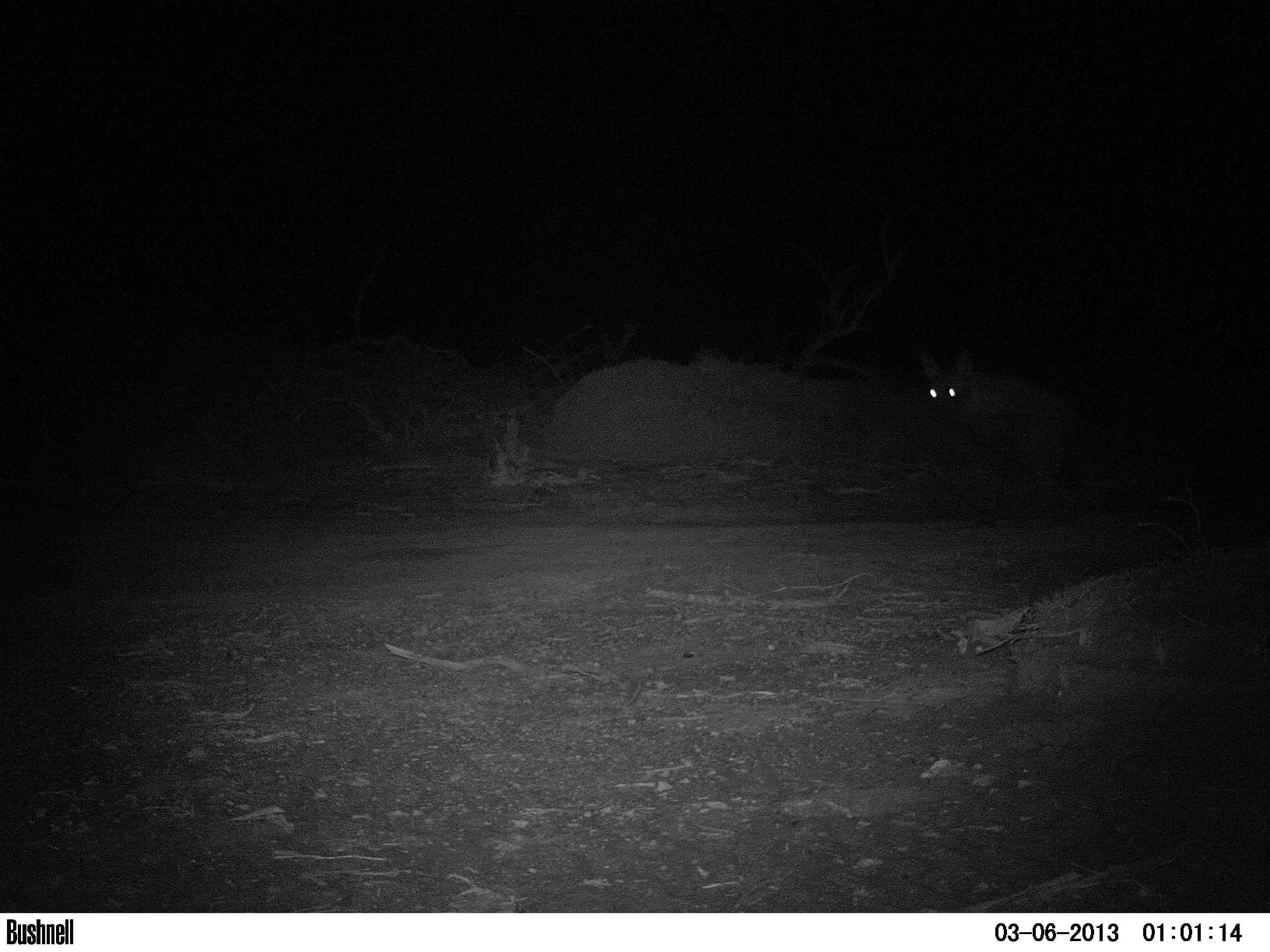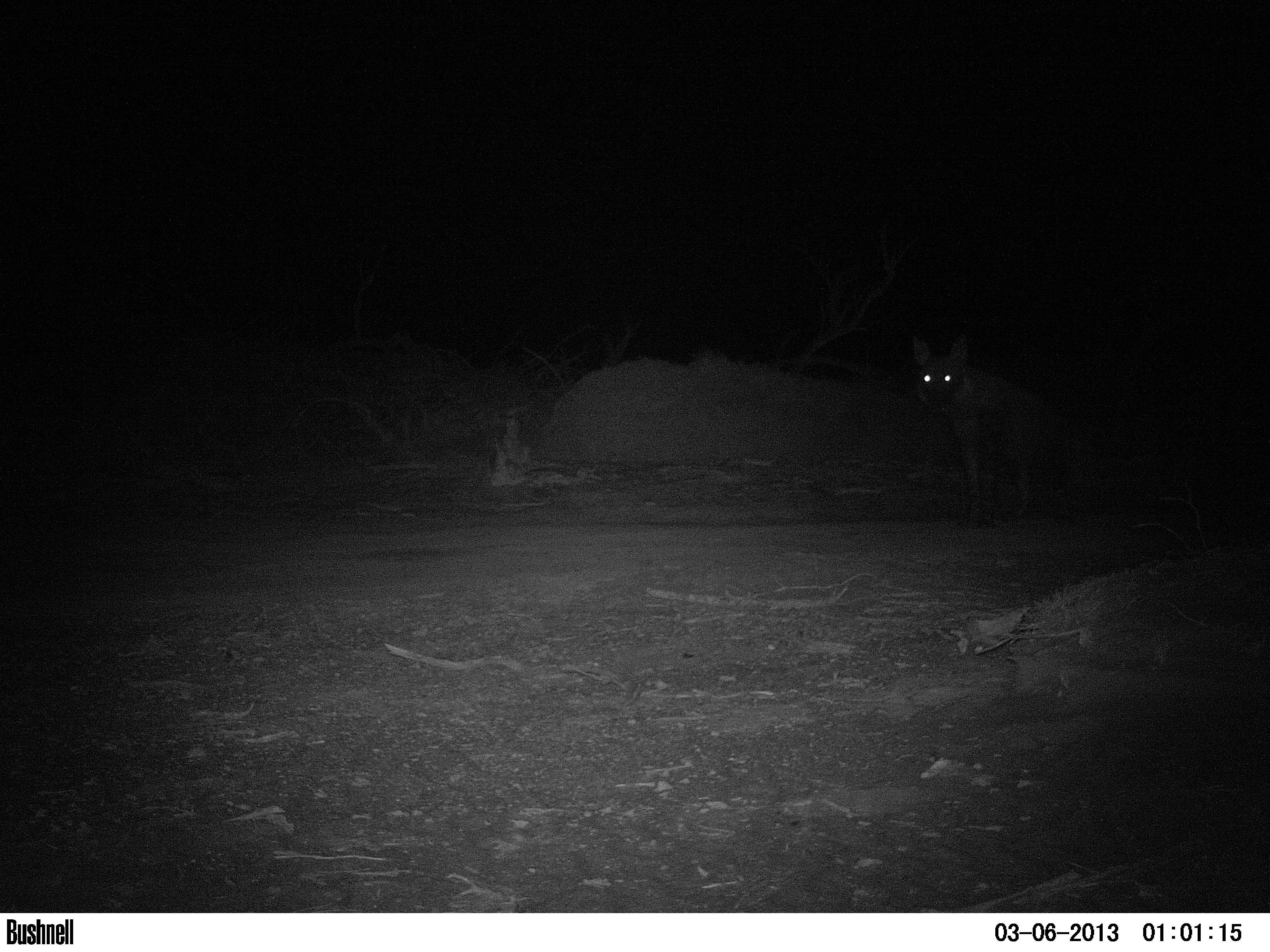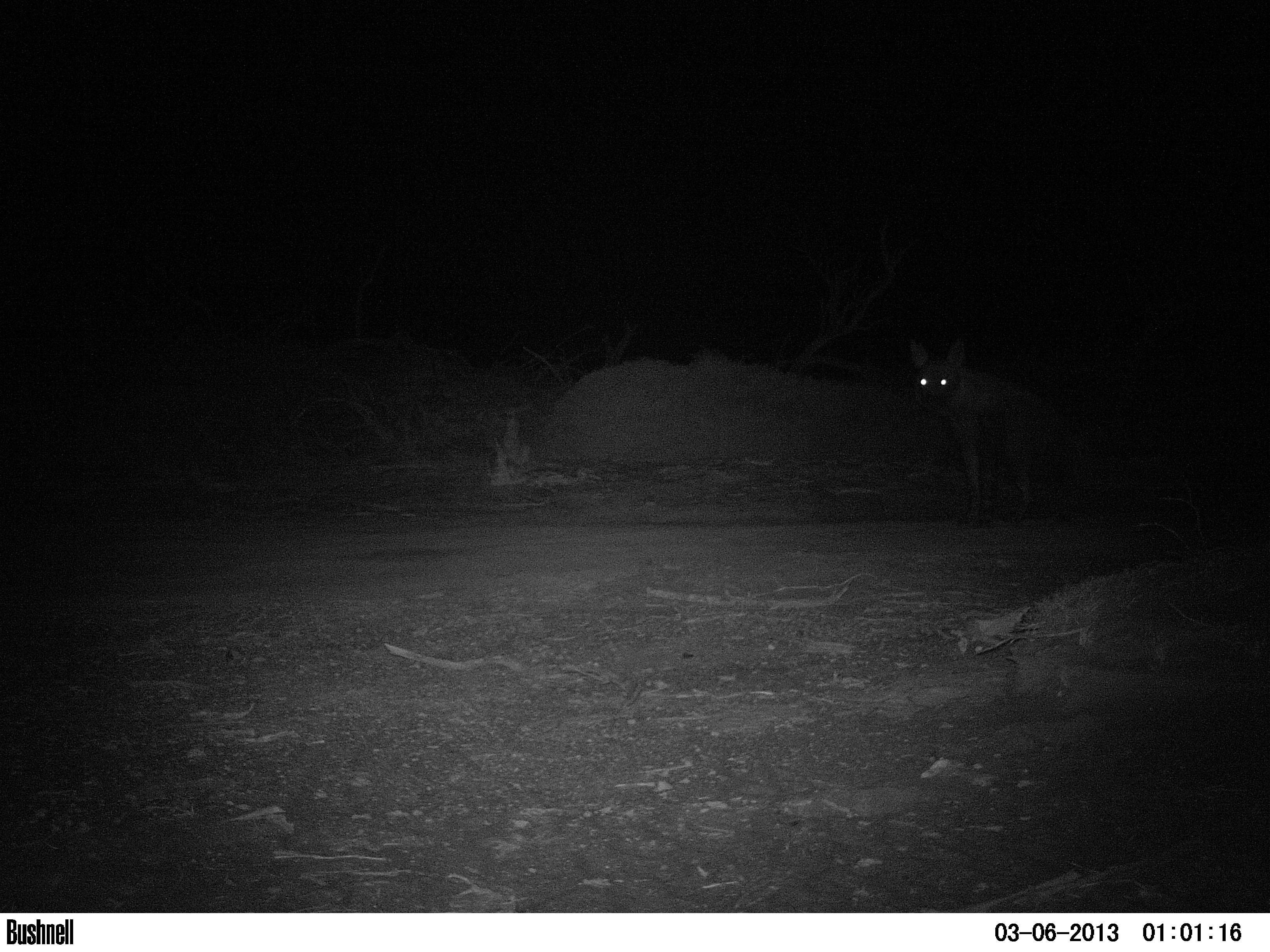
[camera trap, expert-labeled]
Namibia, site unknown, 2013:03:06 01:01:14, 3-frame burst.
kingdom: Animalia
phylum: Chordata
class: Mammalia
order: Carnivora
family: Hyaenidae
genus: Parahyaena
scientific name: Parahyaena brunnea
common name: brown hyena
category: hyaena brunnea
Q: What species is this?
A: Hyaena brunnea (brown hyena) (Parahyaena brunnea).